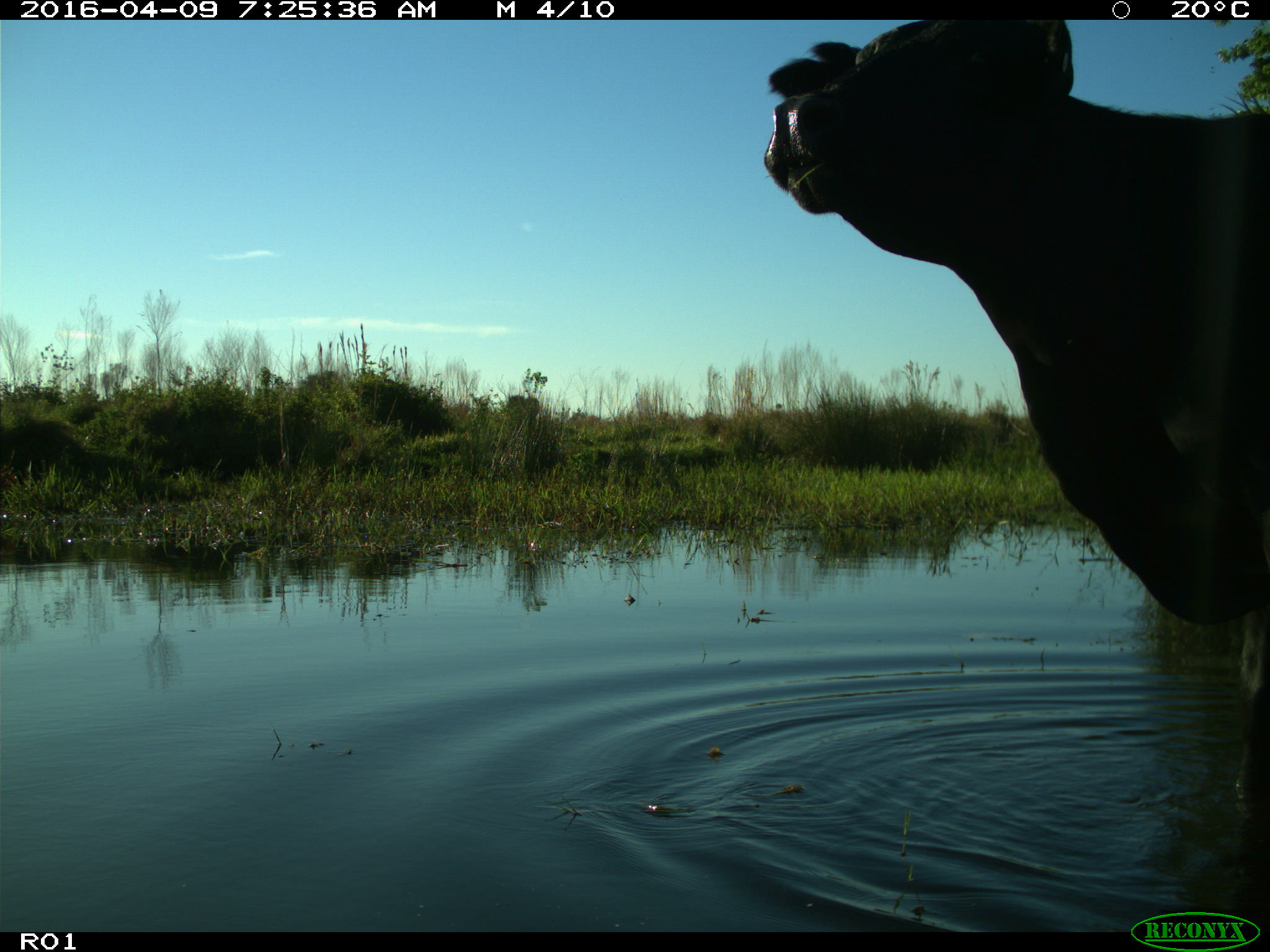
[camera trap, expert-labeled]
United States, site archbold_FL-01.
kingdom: Animalia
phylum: Chordata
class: Mammalia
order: Artiodactyla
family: Bovidae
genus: Bos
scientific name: Bos taurus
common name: domestic cow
Bos taurus (domestic cow).